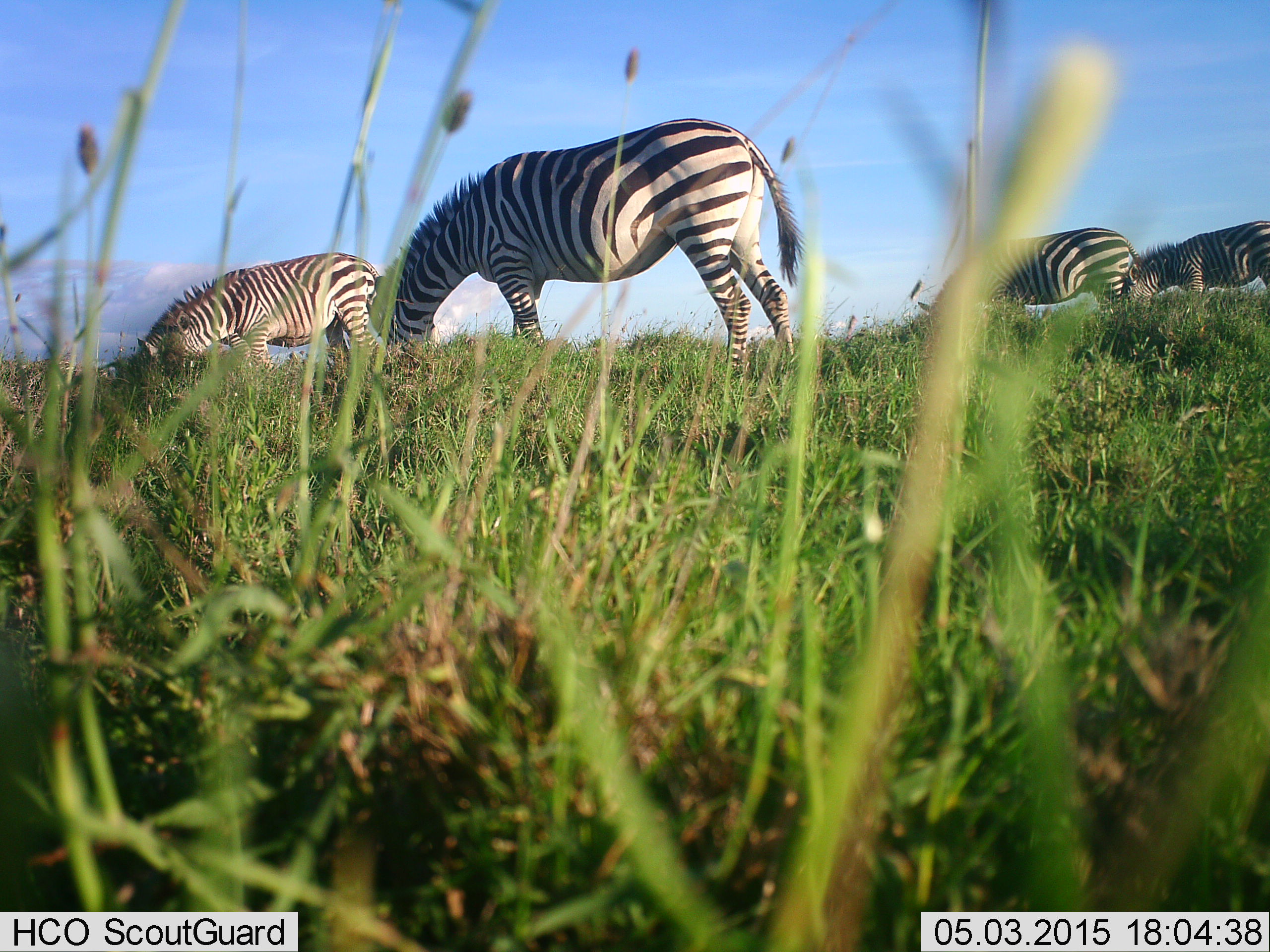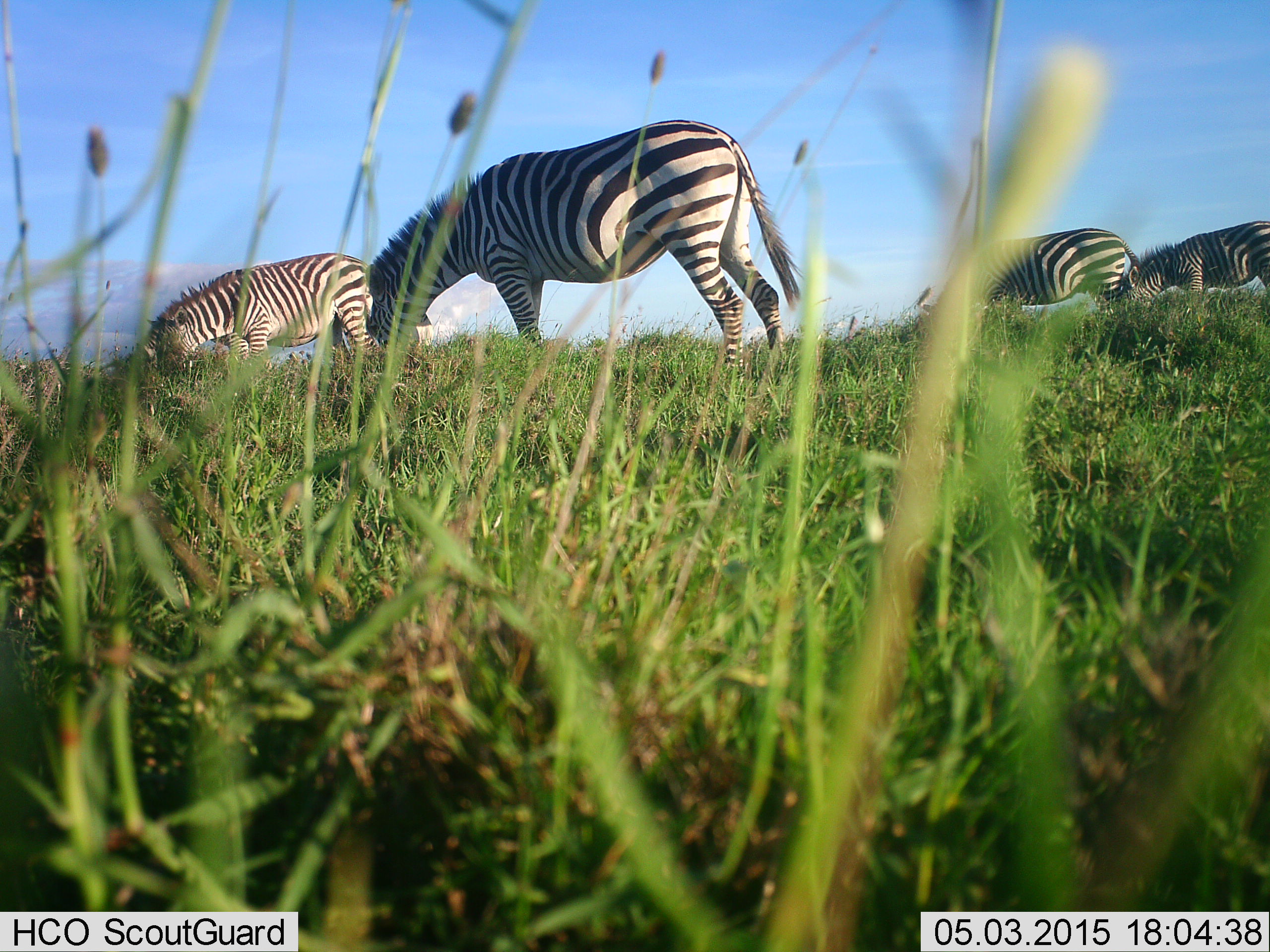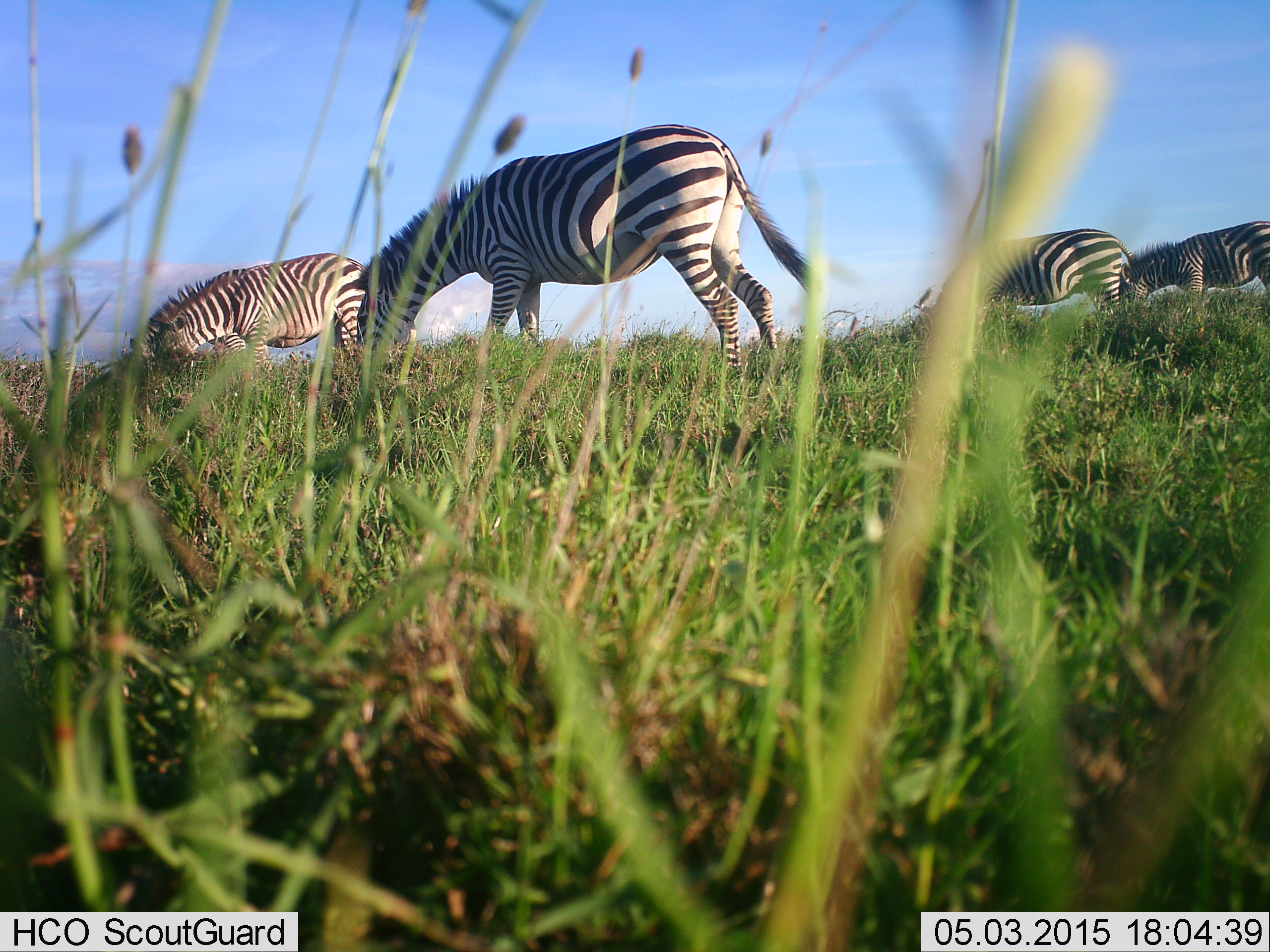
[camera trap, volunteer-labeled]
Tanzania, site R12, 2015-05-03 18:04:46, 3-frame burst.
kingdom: Animalia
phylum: Chordata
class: Mammalia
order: Perissodactyla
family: Equidae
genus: Equus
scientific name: Equus quagga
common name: plains zebra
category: zebra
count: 4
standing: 10%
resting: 0%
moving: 0%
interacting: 0%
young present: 10%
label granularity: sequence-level